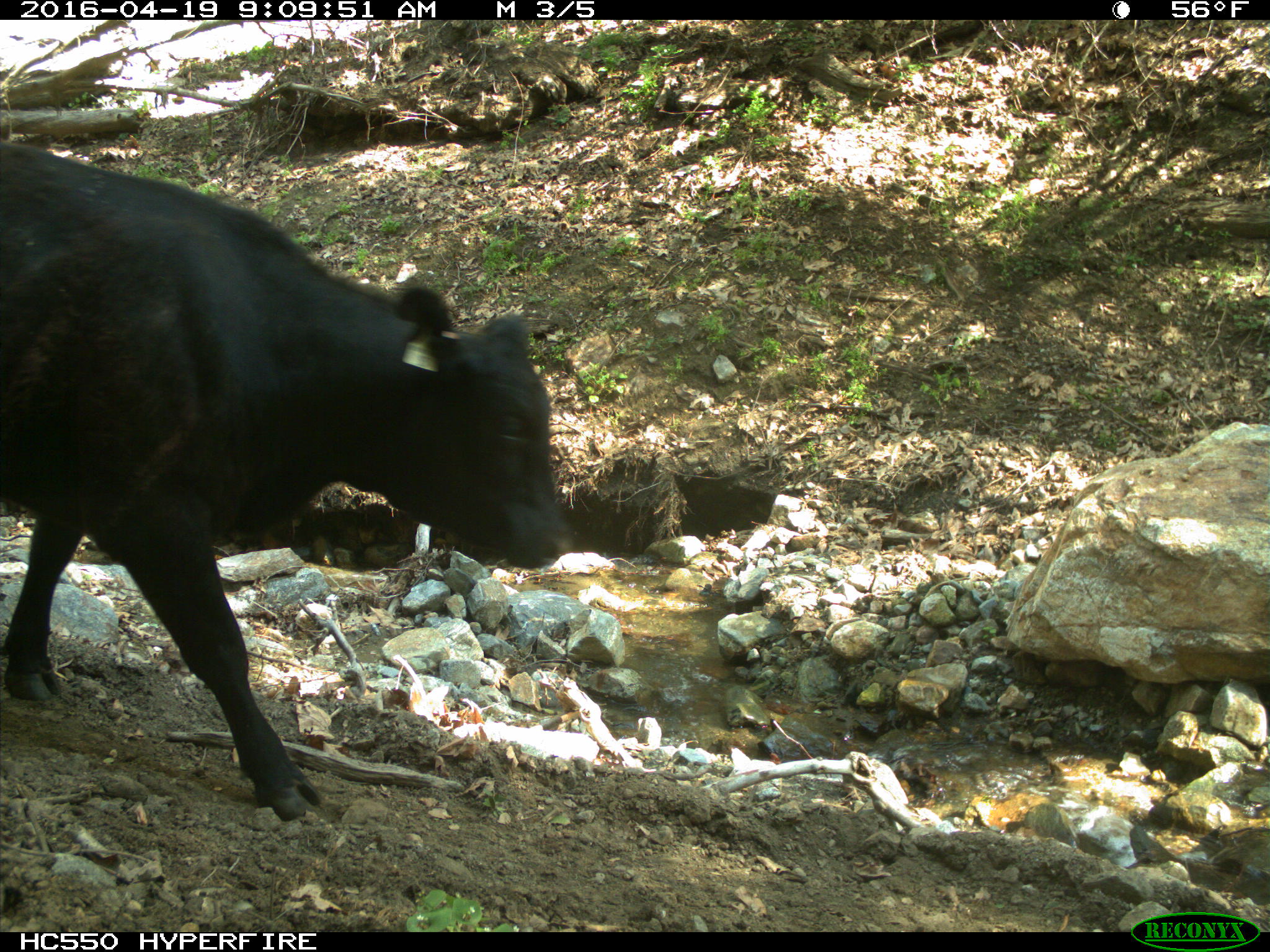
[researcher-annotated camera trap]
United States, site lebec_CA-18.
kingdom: Animalia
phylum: Chordata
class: Mammalia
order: Artiodactyla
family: Bovidae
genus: Bos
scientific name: Bos taurus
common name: domestic cow